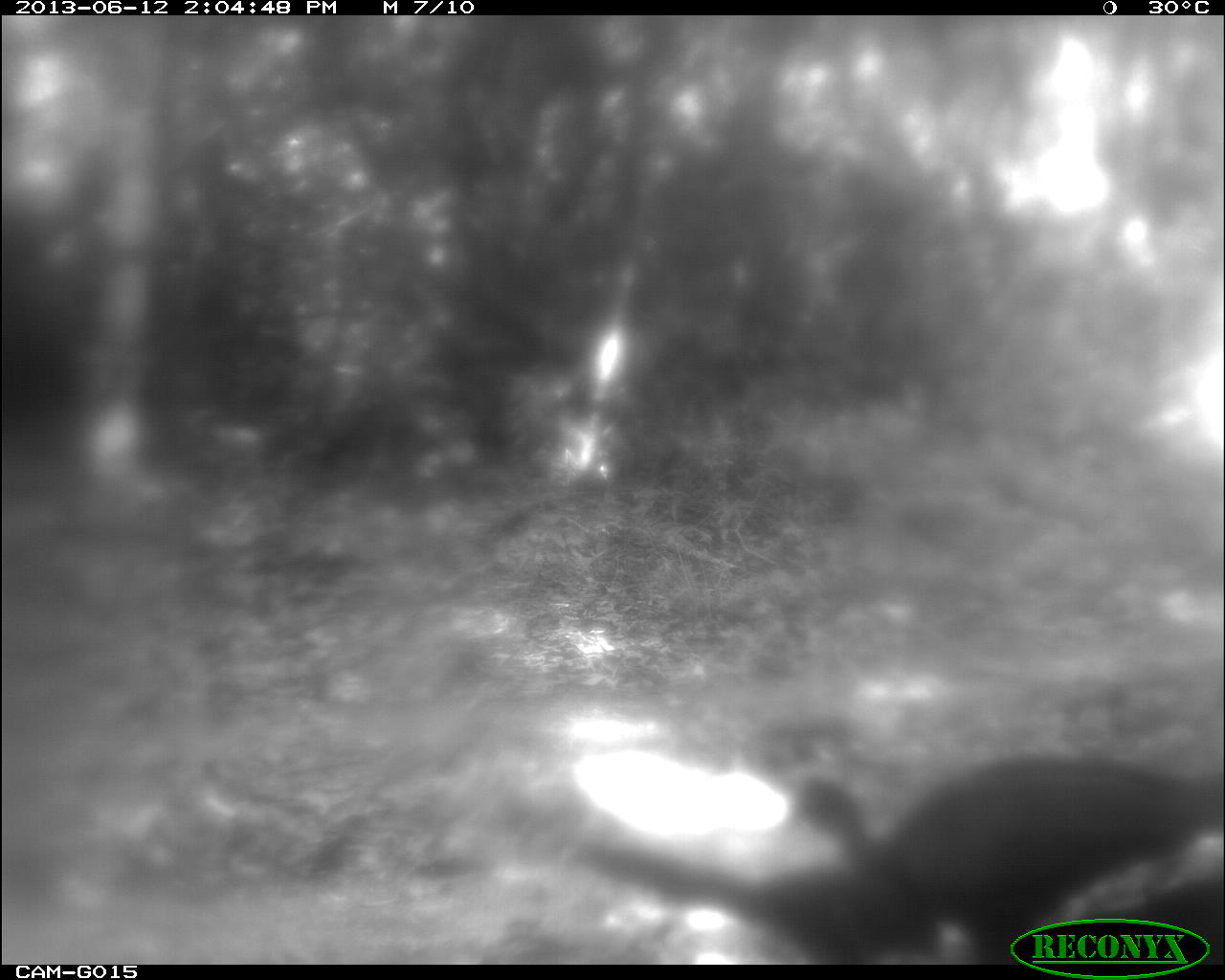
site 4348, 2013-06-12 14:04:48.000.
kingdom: Animalia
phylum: Chordata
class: Aves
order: Galliformes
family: Cracidae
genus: Penelope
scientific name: Penelope purpurascens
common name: crested guan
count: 3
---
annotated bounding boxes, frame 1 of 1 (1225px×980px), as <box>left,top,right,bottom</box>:
penelope purpurascens: <box>796,754,1225,959</box>; <box>581,846,939,962</box>; <box>1020,867,1225,965</box>